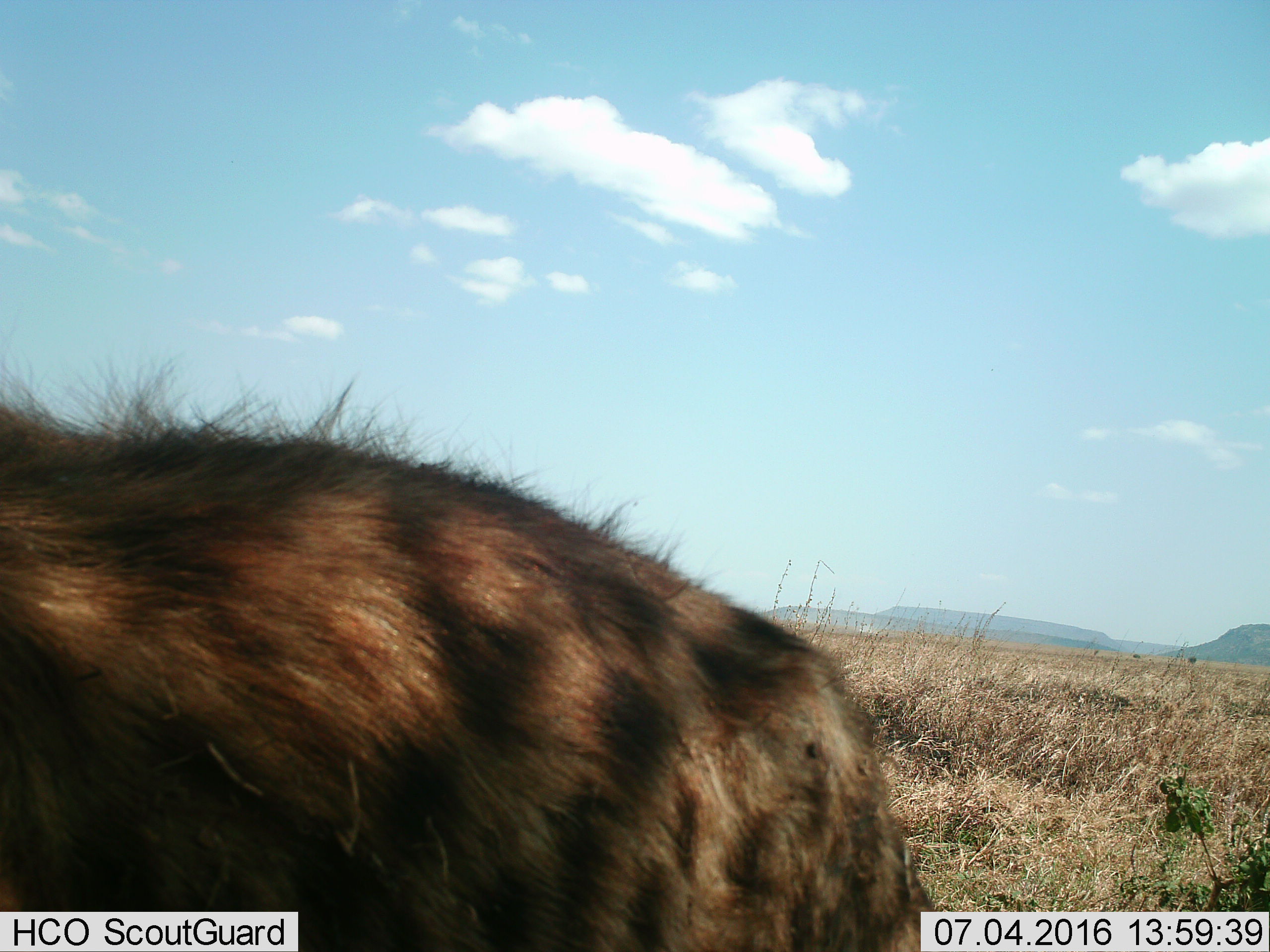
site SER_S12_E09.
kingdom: Animalia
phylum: Chordata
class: Mammalia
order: Carnivora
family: Hyaenidae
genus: Crocuta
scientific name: Crocuta crocuta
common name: spotted hyena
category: hyenaspotted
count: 1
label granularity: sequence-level